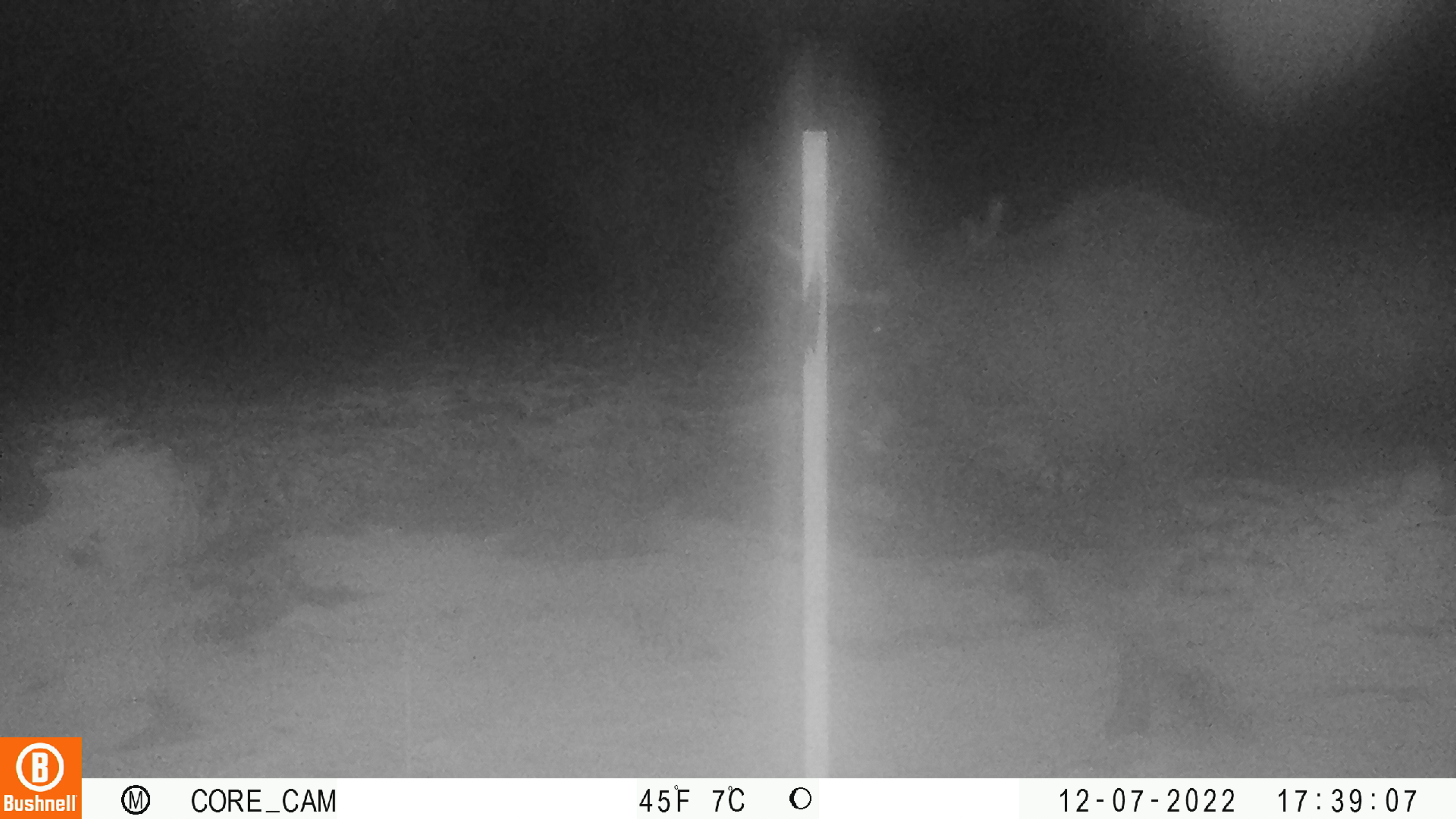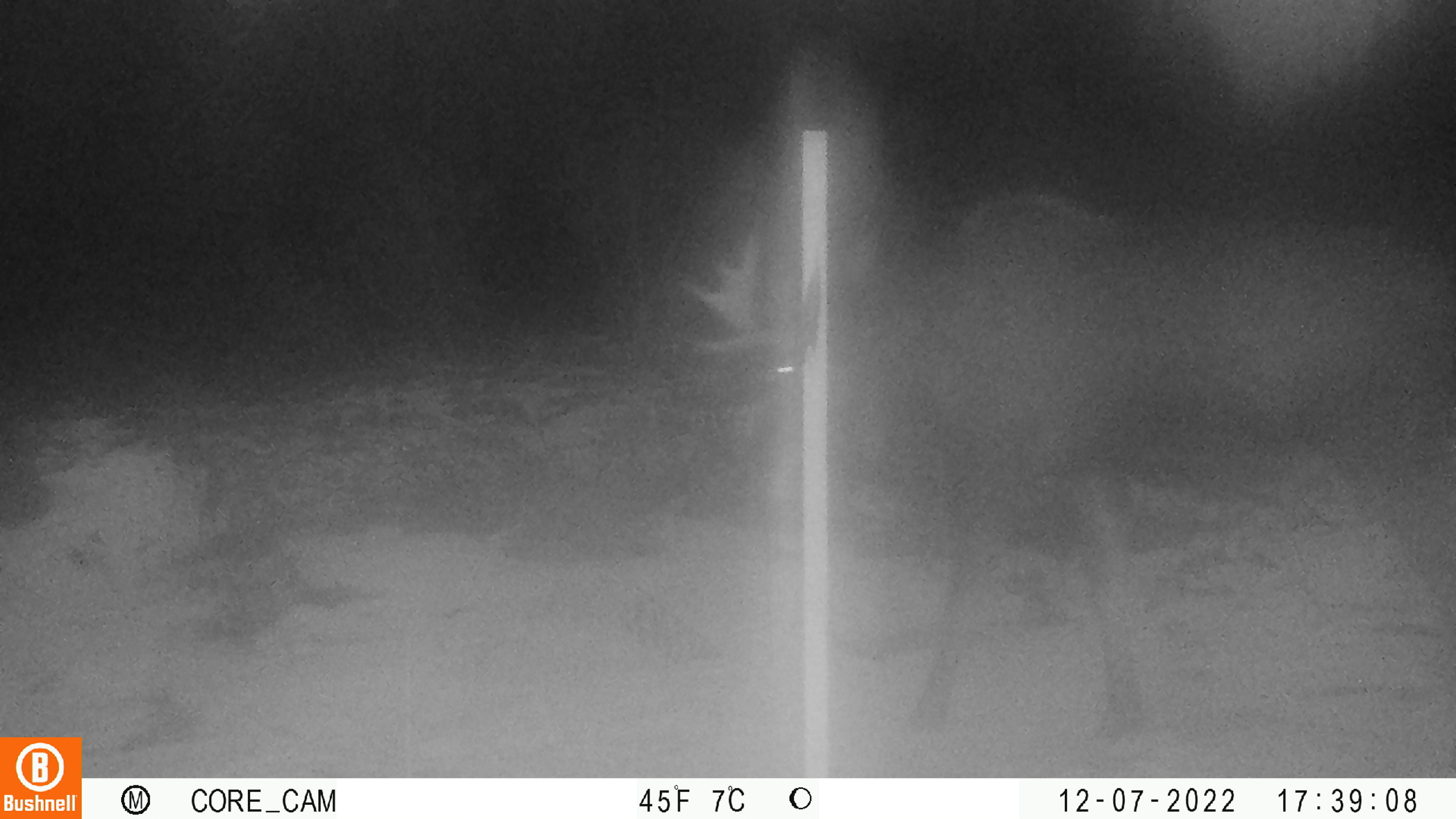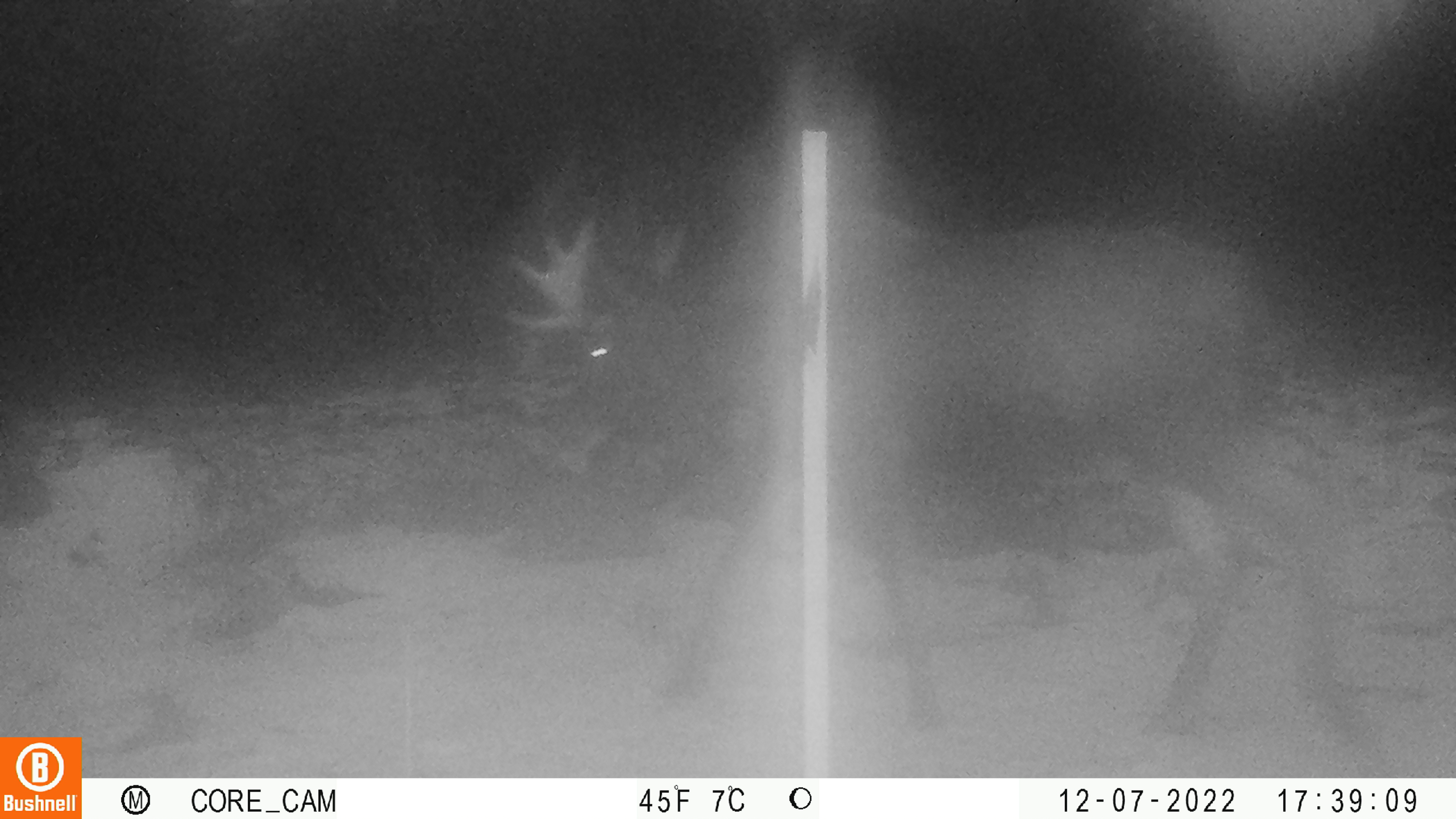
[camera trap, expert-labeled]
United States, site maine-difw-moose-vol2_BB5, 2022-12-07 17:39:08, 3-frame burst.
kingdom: Animalia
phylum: Chordata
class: Mammalia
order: Artiodactyla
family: Cervidae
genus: Alces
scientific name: Alces alces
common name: moose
Moose (Alces alces).